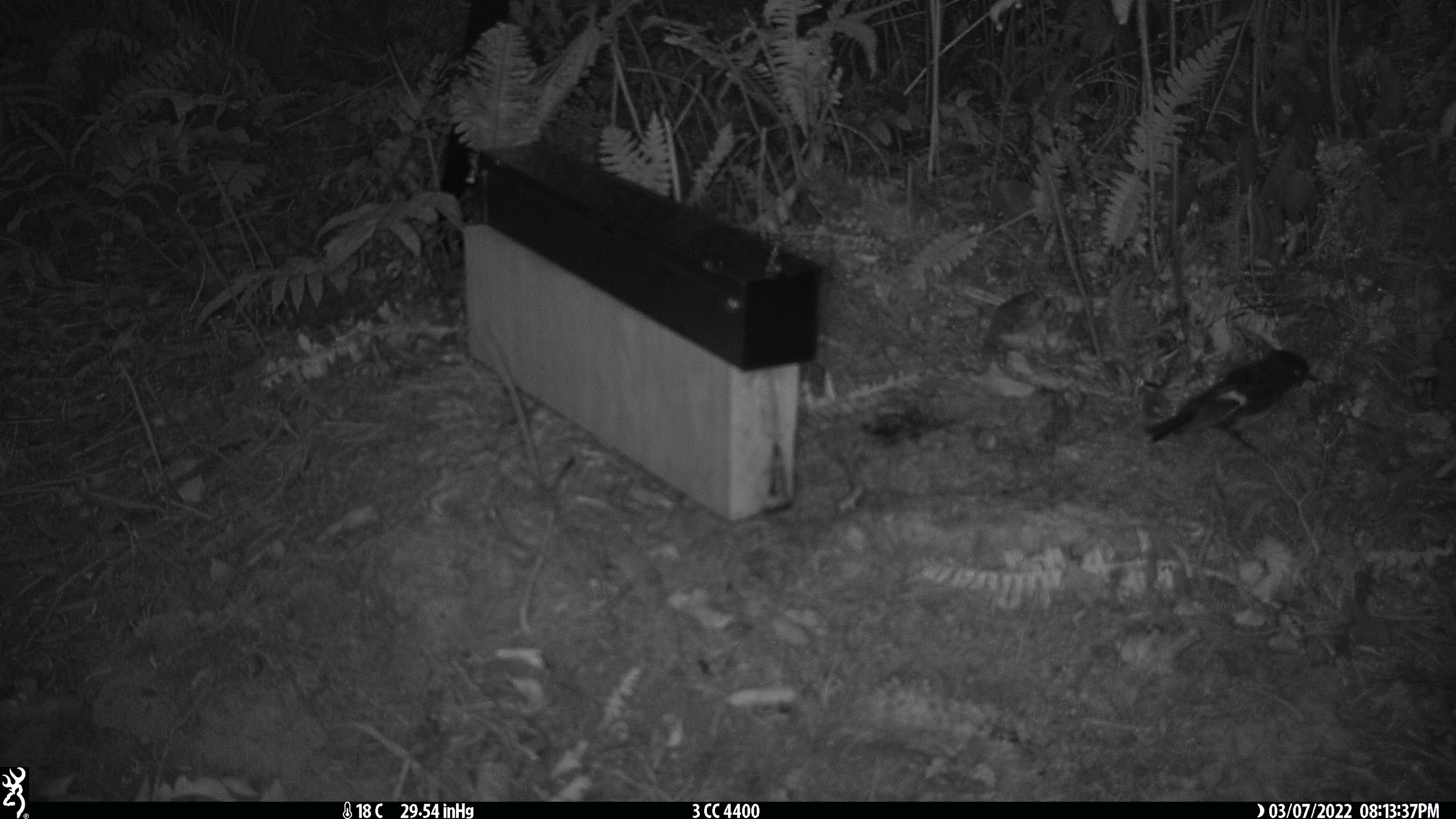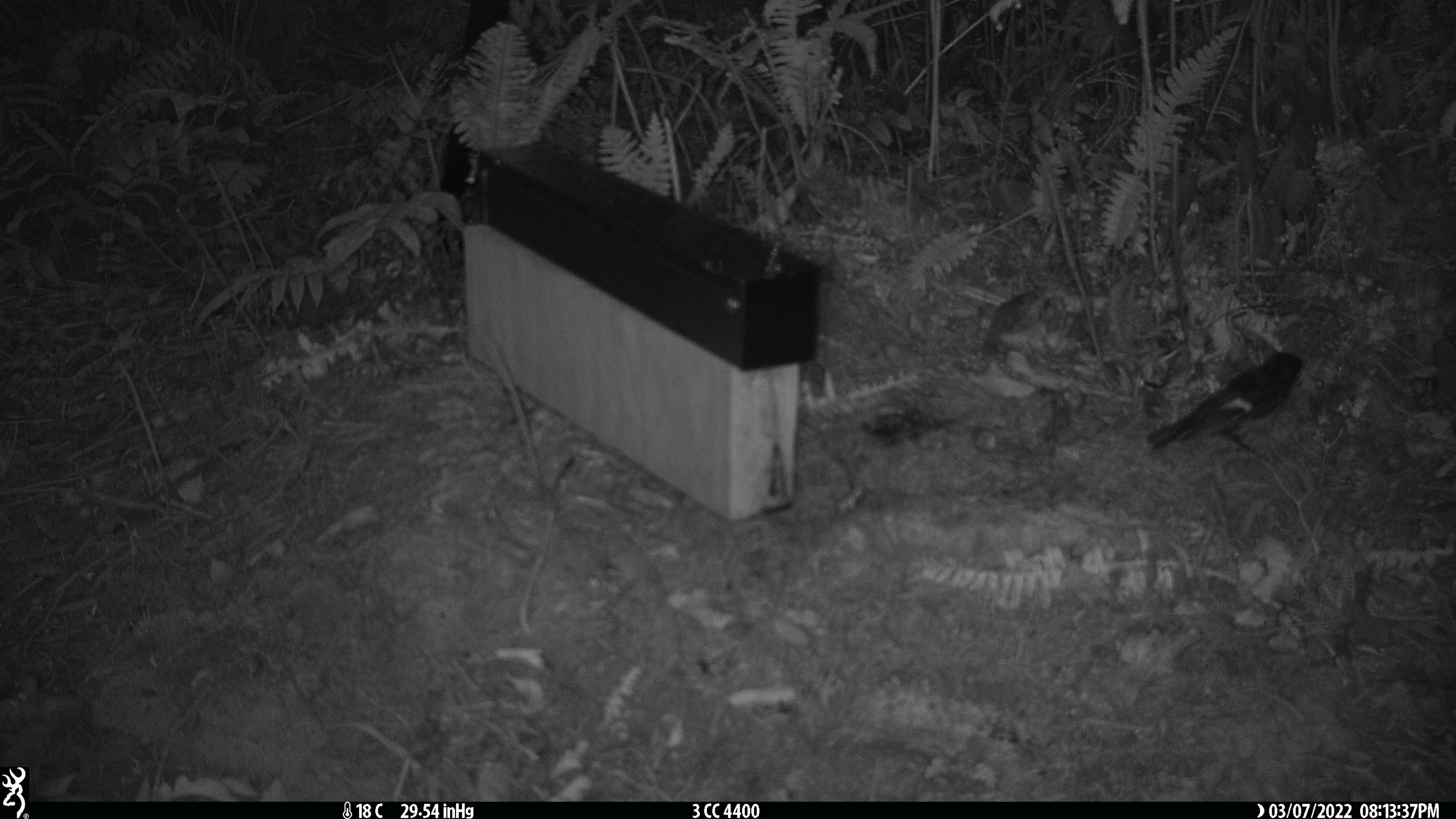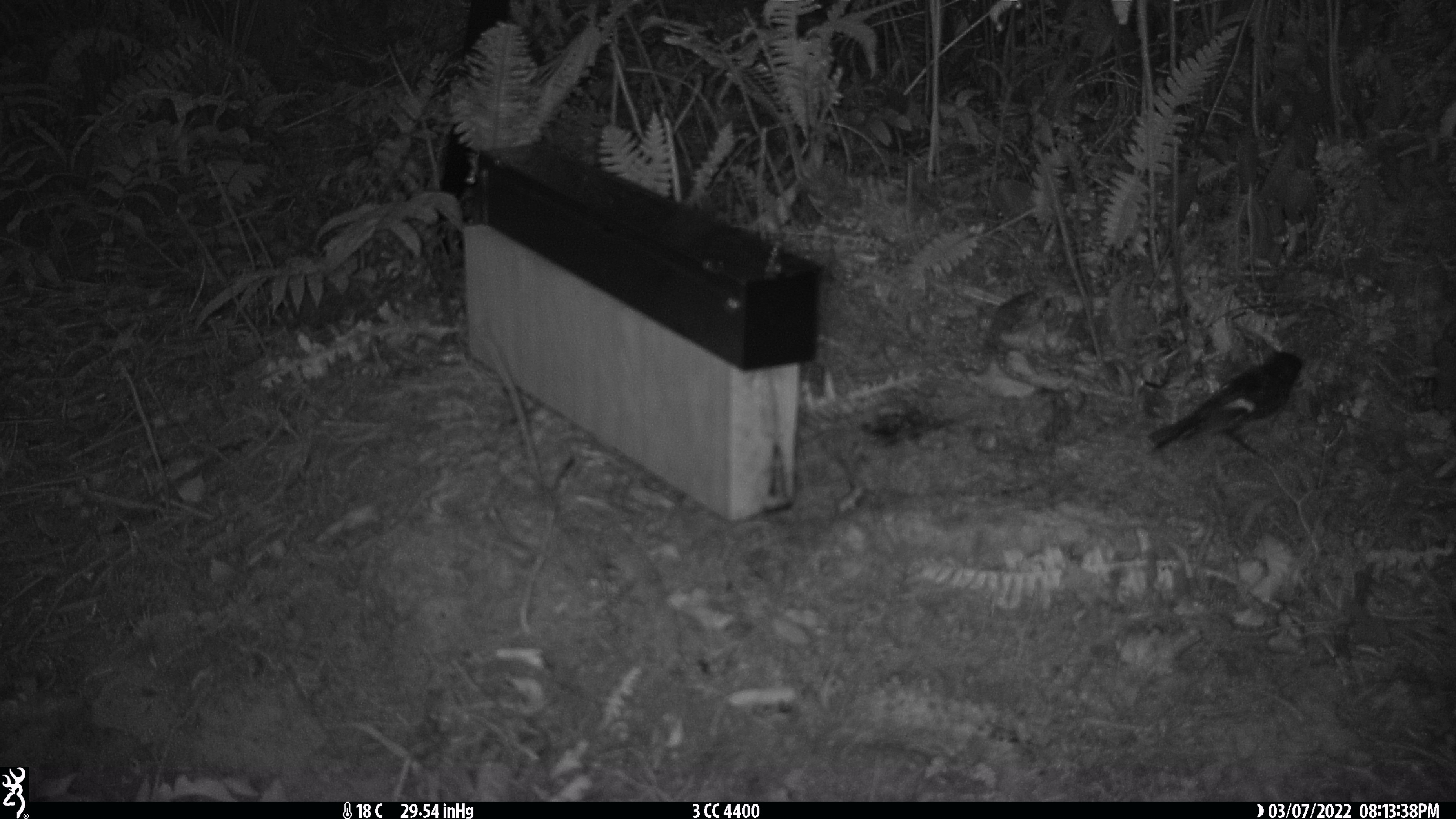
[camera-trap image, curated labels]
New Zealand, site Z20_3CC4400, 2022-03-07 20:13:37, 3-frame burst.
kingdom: Animalia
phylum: Chordata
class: Aves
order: Passeriformes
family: Petroicidae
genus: Petroica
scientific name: Petroica macrocephala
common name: tomtit